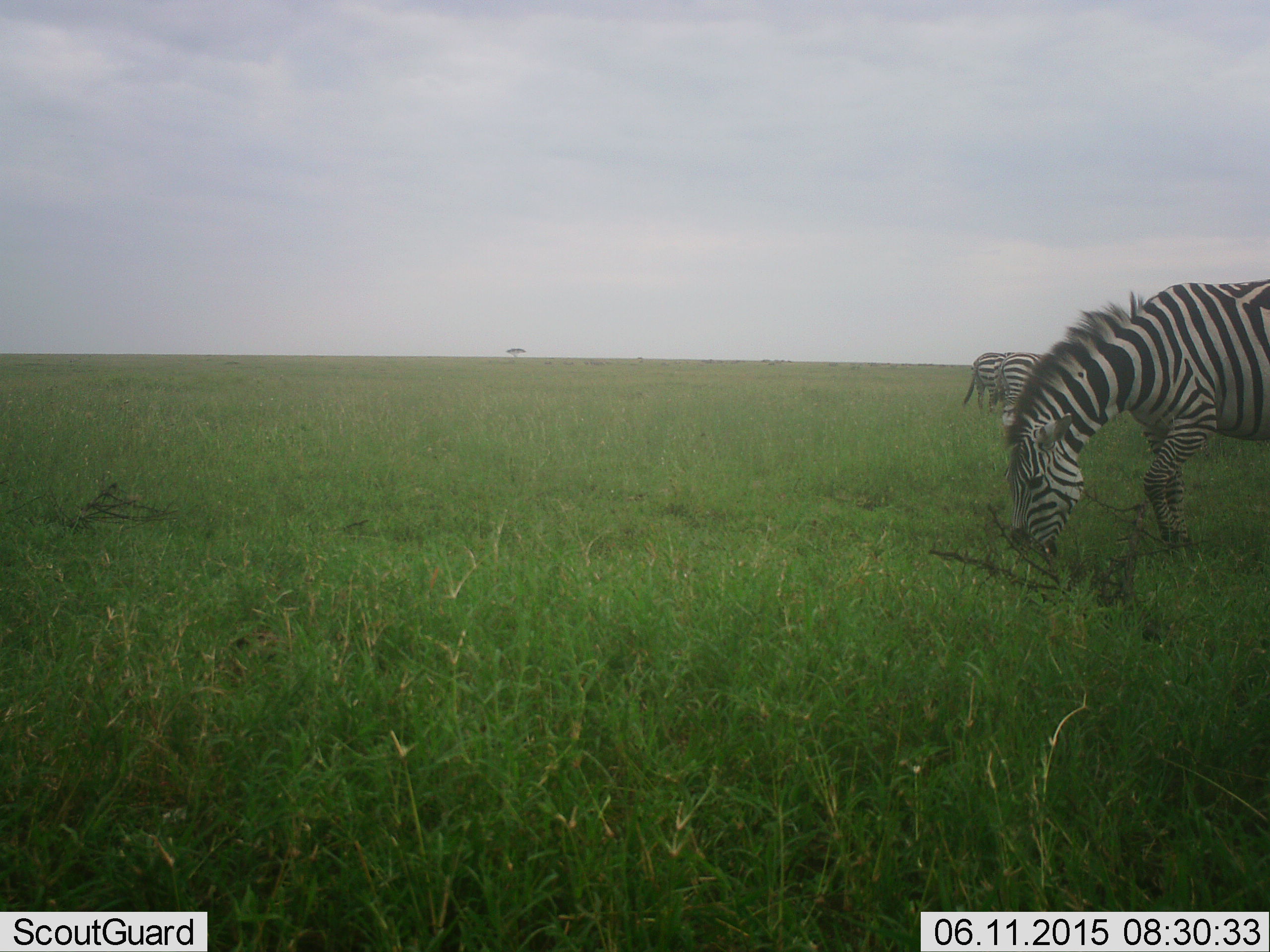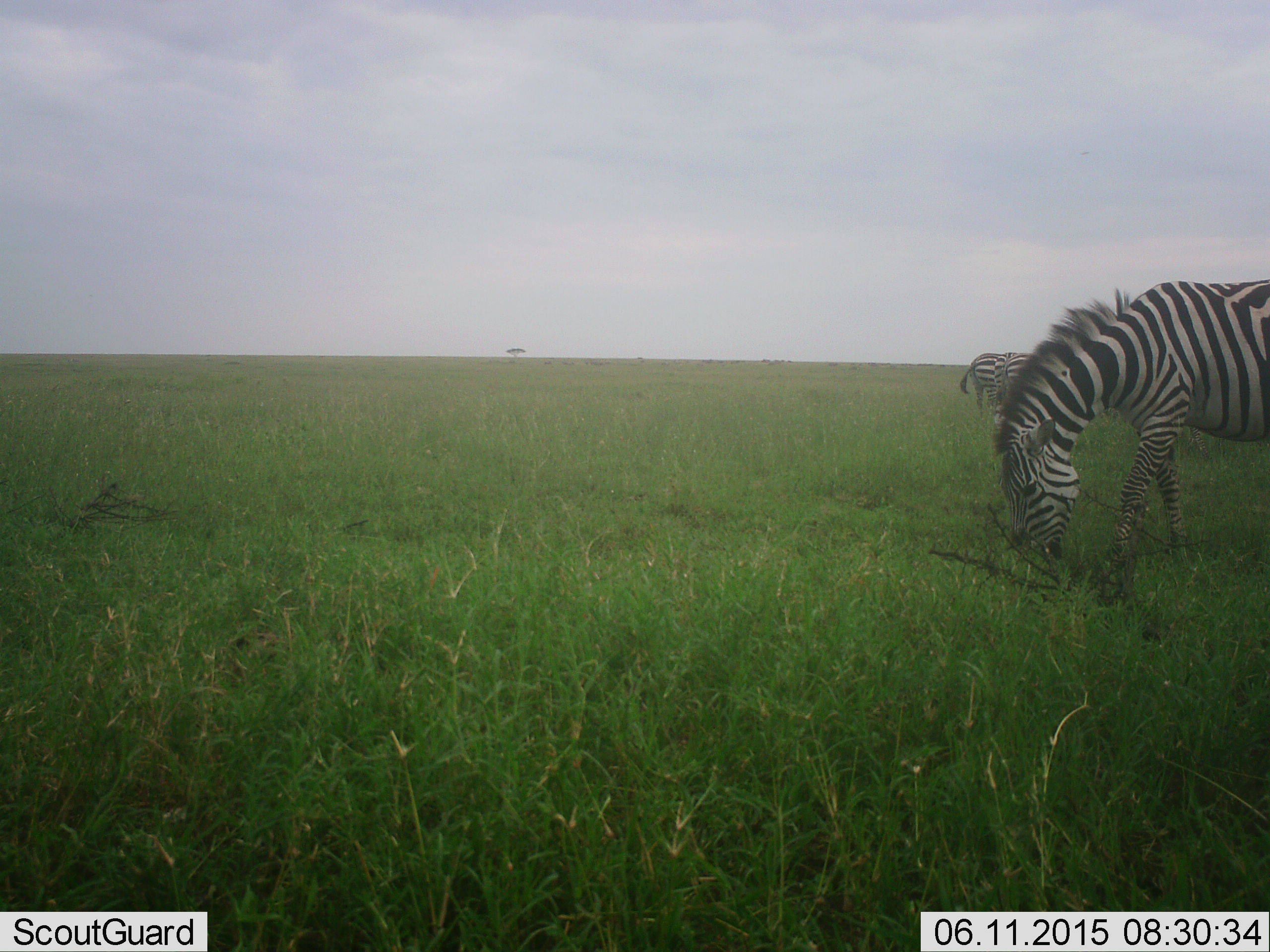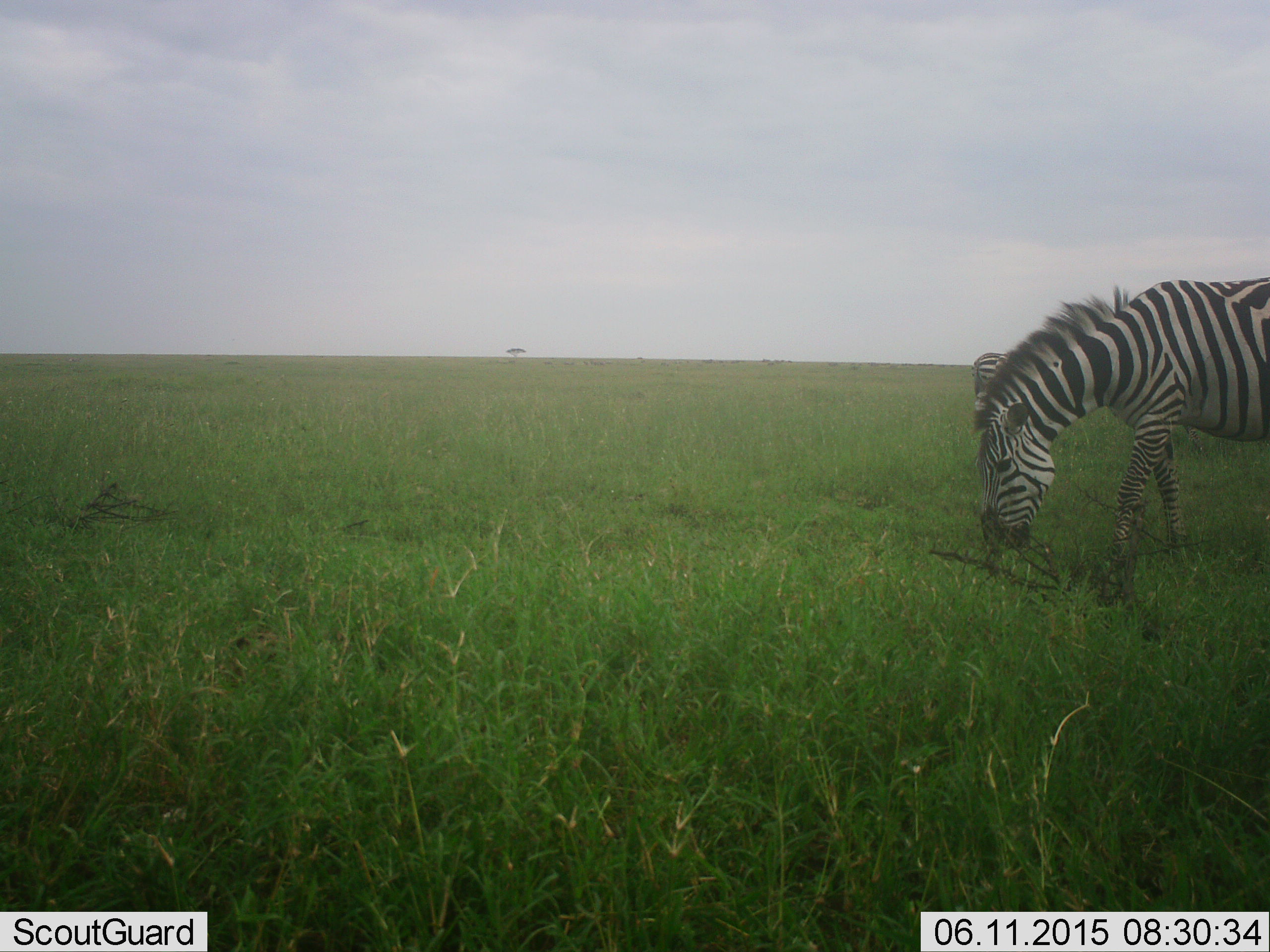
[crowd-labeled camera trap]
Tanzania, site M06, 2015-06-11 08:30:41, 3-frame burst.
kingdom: Animalia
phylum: Chordata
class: Mammalia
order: Perissodactyla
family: Equidae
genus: Equus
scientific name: Equus quagga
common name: plains zebra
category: zebra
Zebra (plains zebra) (Equus quagga), count 3. Behavior (volunteer vote fractions): standing 40%, resting 0%, moving 10%, interacting 0%. Young present (vote fraction): 0%. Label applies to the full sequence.